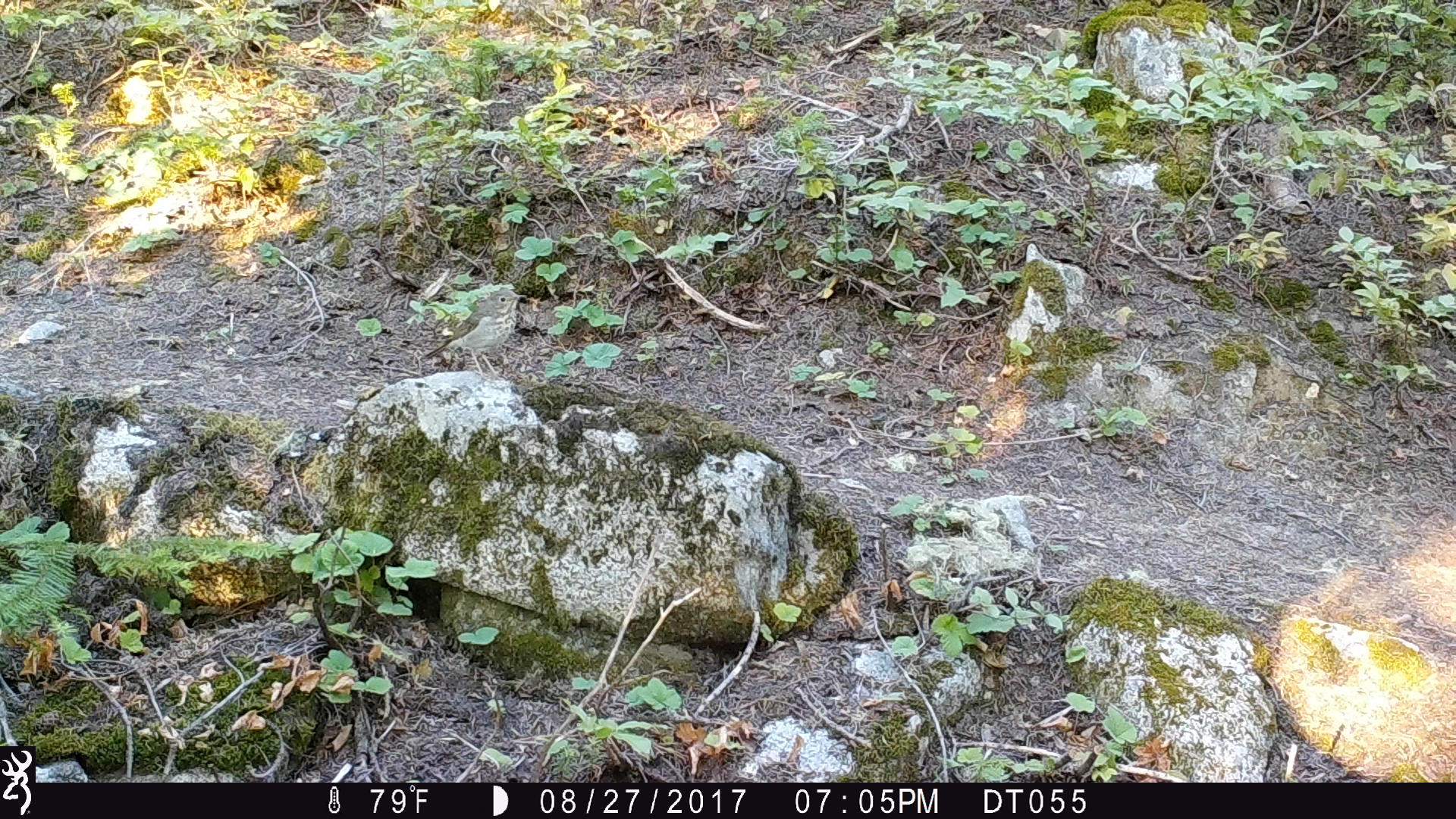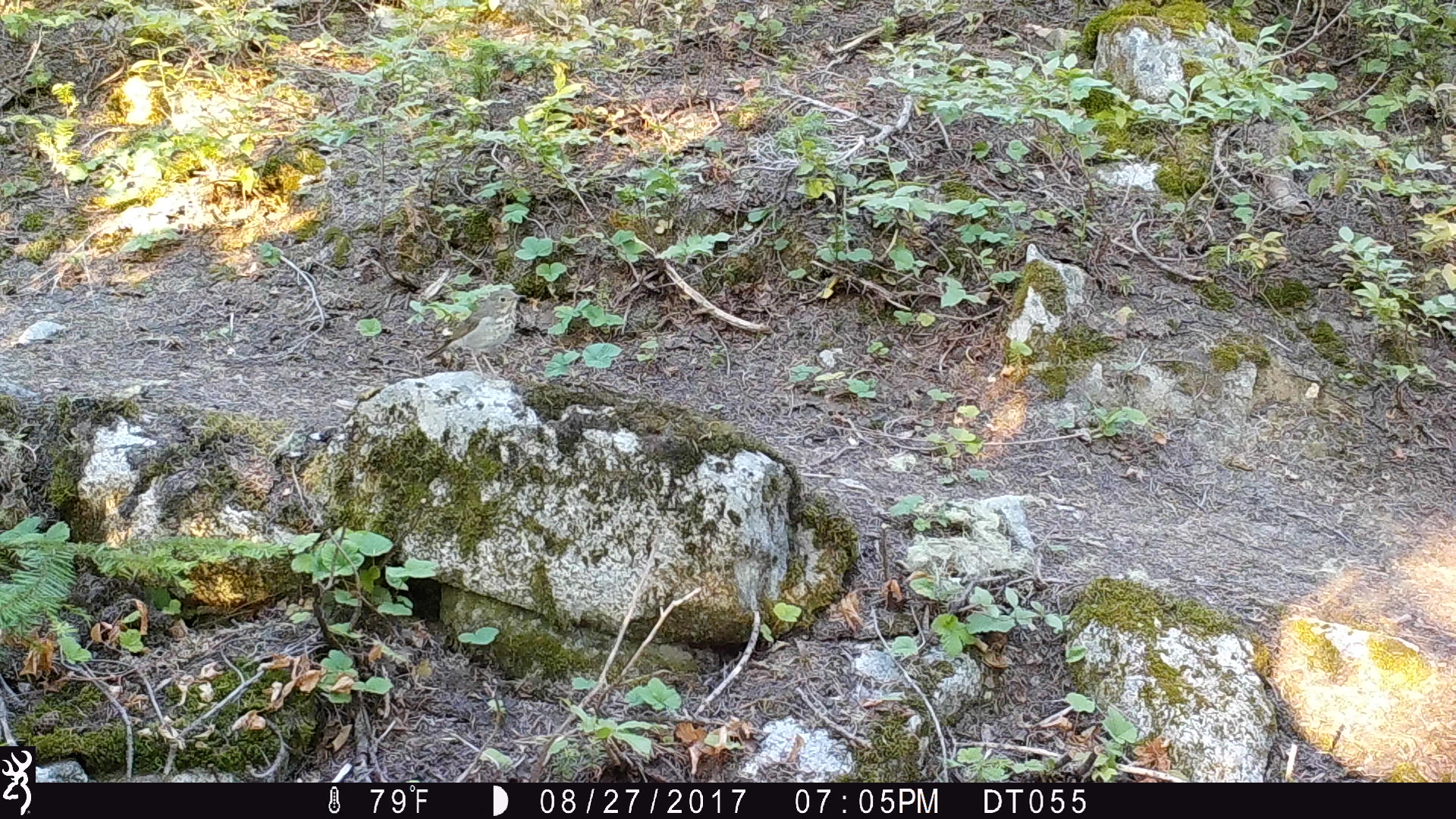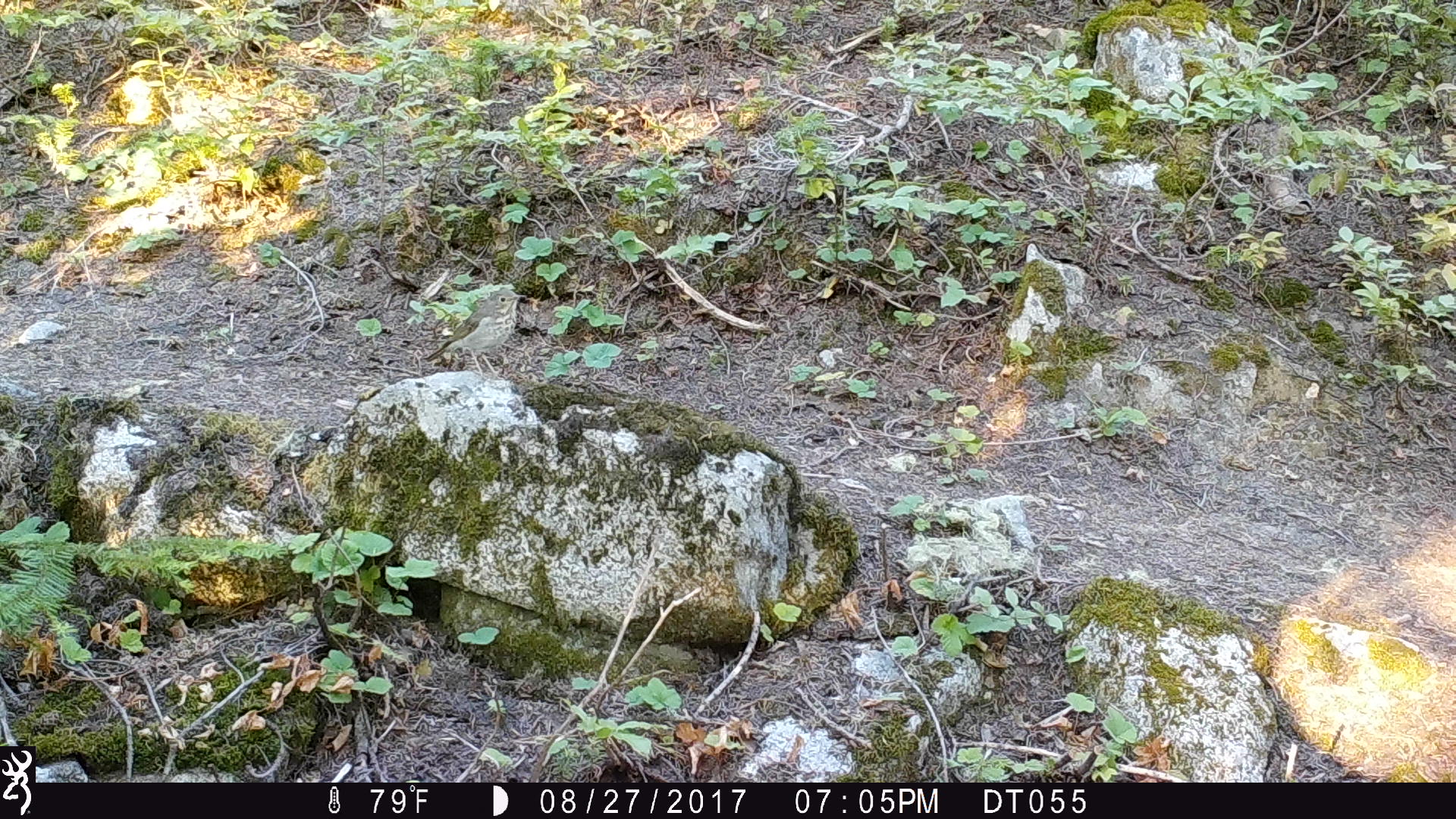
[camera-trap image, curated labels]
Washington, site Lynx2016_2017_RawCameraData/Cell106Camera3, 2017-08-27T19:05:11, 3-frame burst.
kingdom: Animalia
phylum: Chordata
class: Aves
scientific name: Aves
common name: birds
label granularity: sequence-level